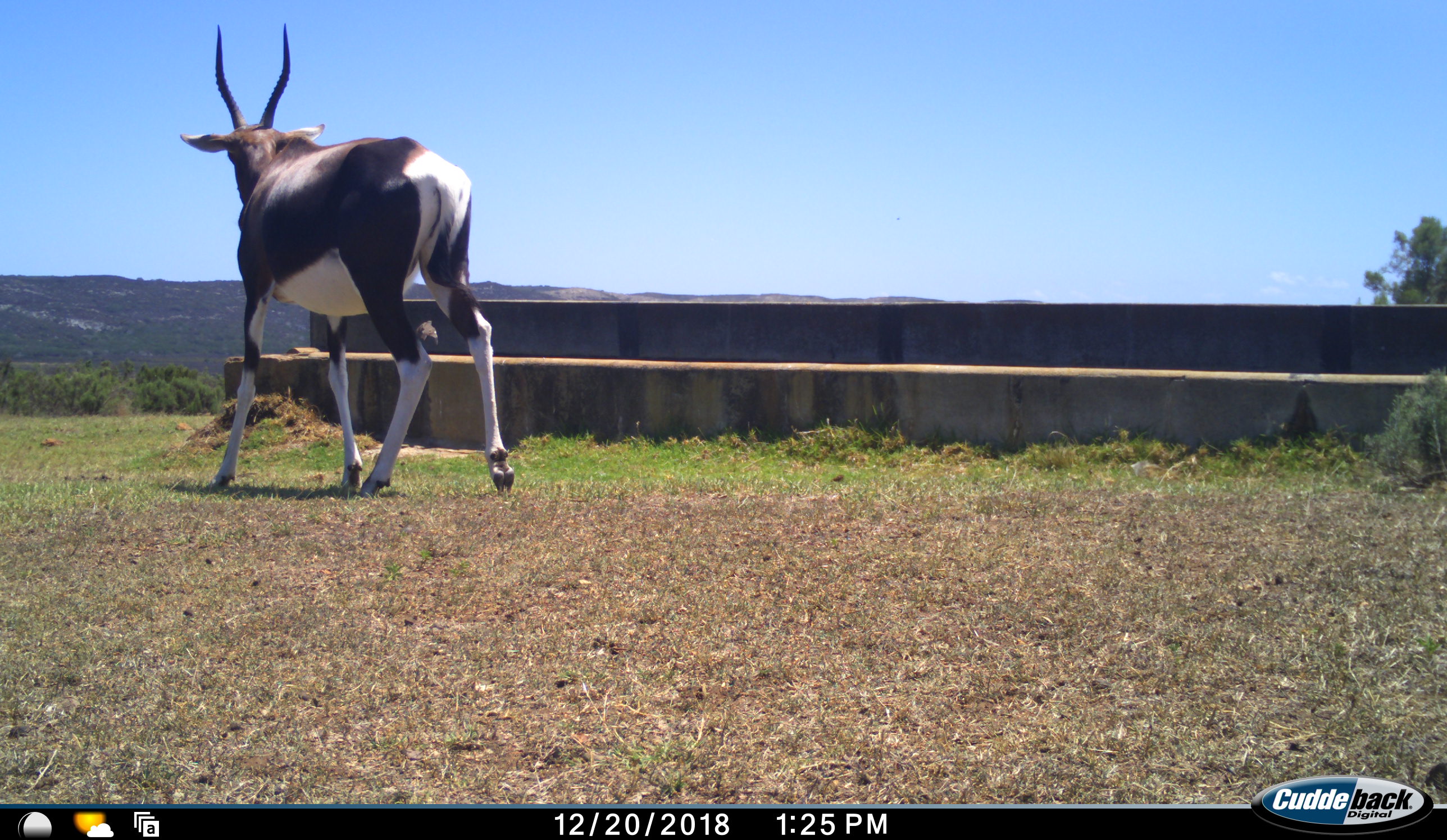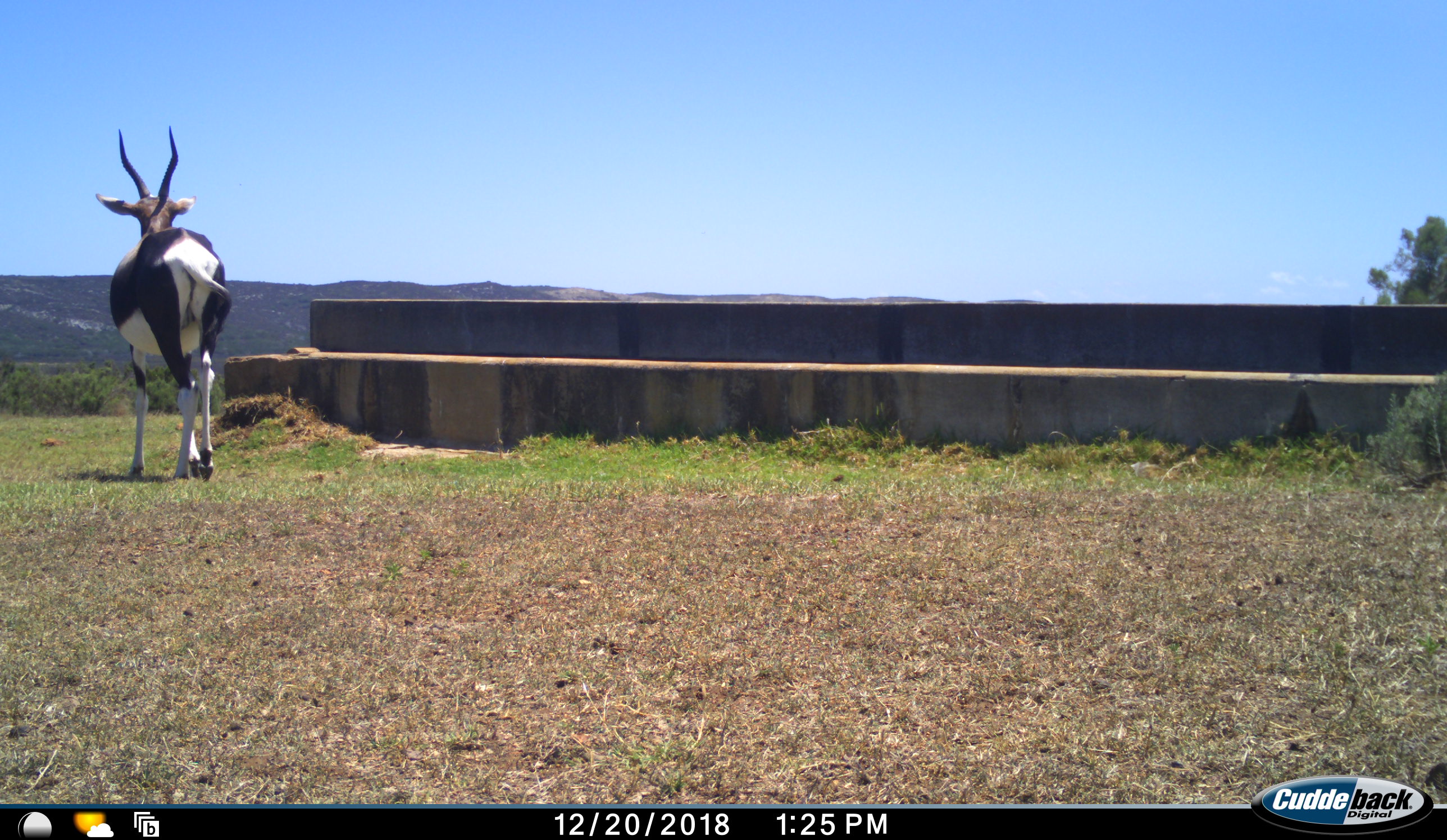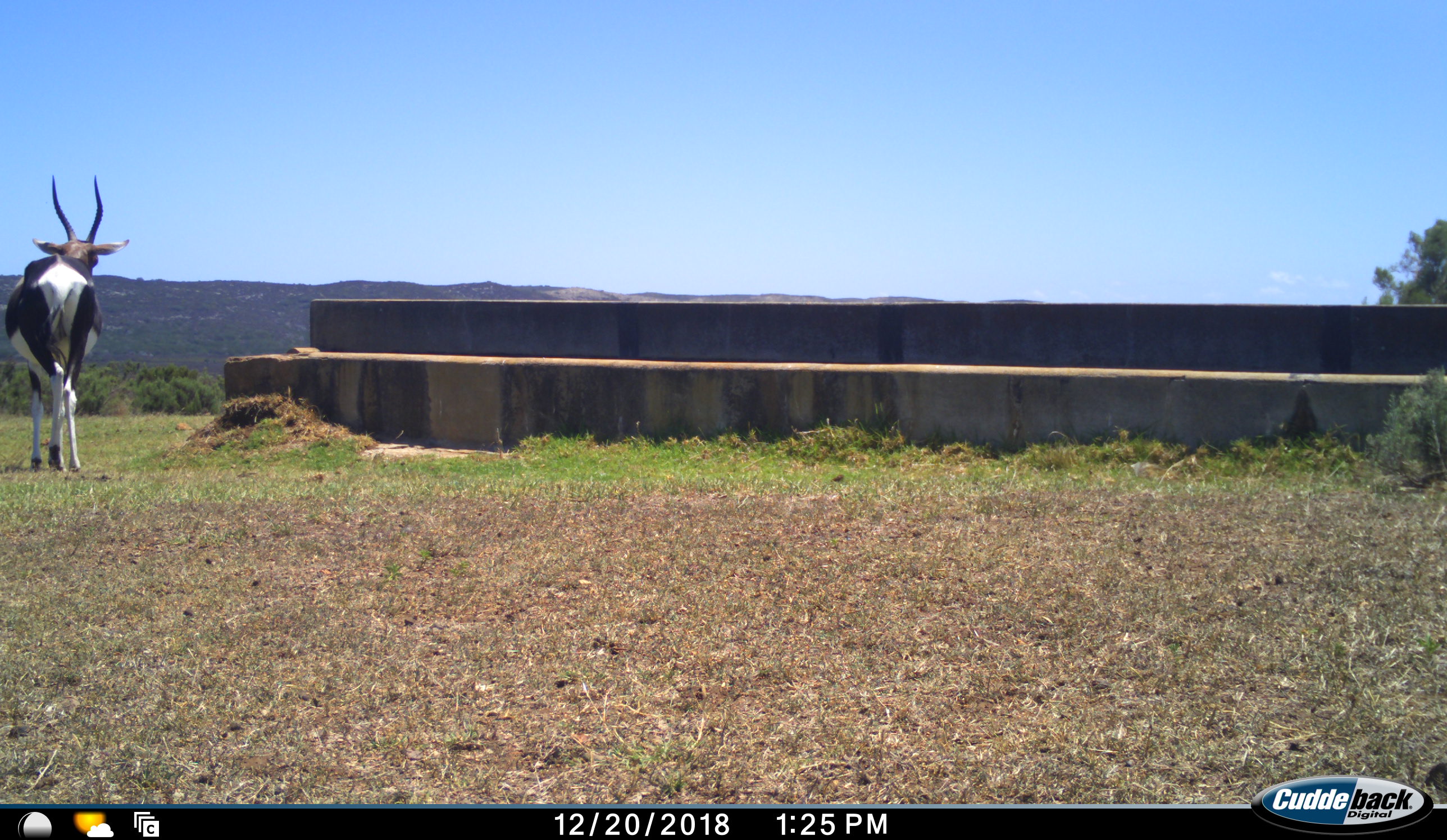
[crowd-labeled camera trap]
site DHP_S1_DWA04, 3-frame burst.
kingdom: Animalia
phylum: Chordata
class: Mammalia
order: Artiodactyla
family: Bovidae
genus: Damaliscus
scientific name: Damaliscus pygargus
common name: bontebok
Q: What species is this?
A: Bontebok (Damaliscus pygargus).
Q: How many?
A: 1.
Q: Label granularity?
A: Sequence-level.